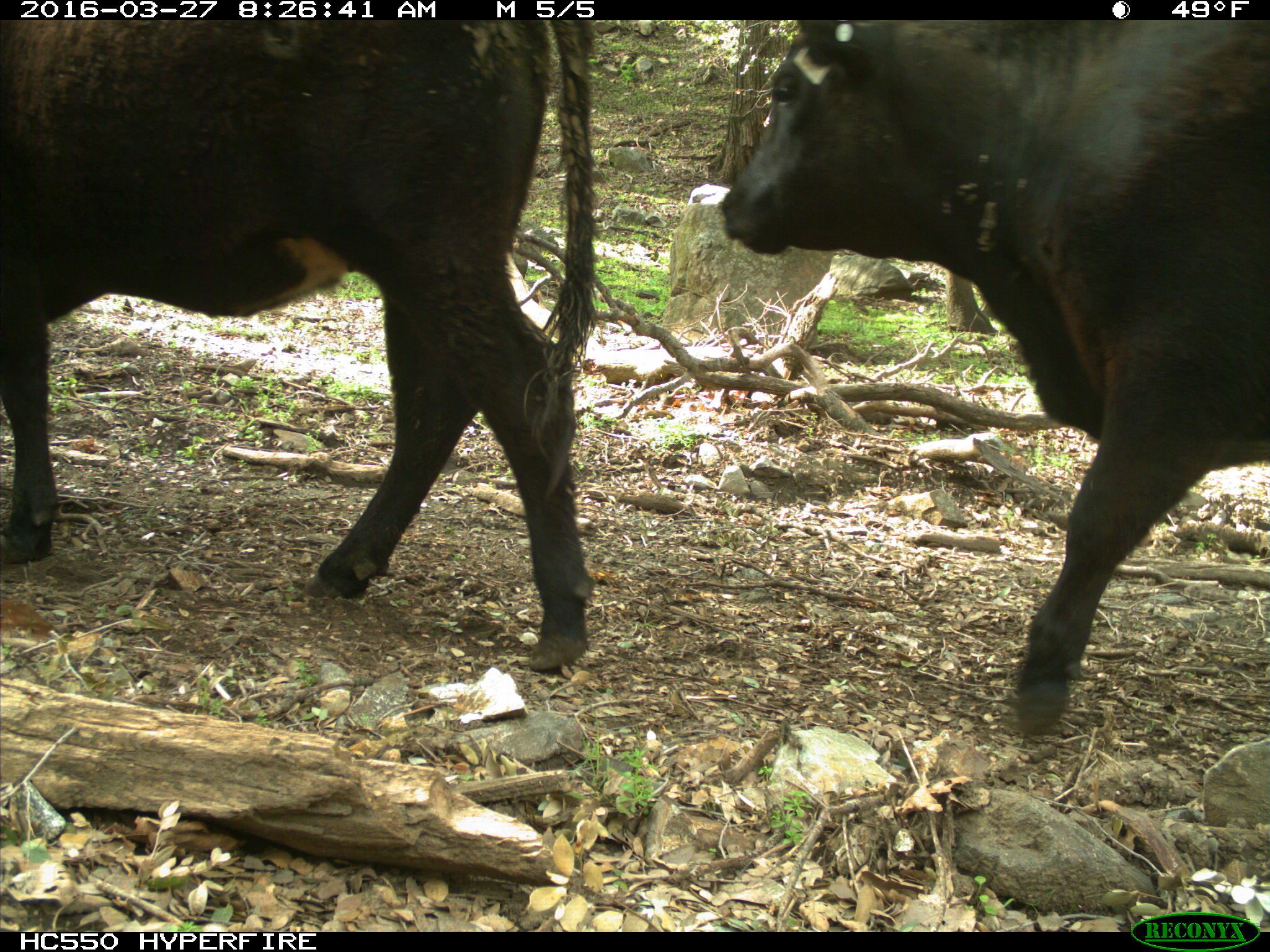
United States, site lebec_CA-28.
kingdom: Animalia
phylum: Chordata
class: Mammalia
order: Artiodactyla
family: Bovidae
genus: Bos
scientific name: Bos taurus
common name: domestic cow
Bos taurus (domestic cow).